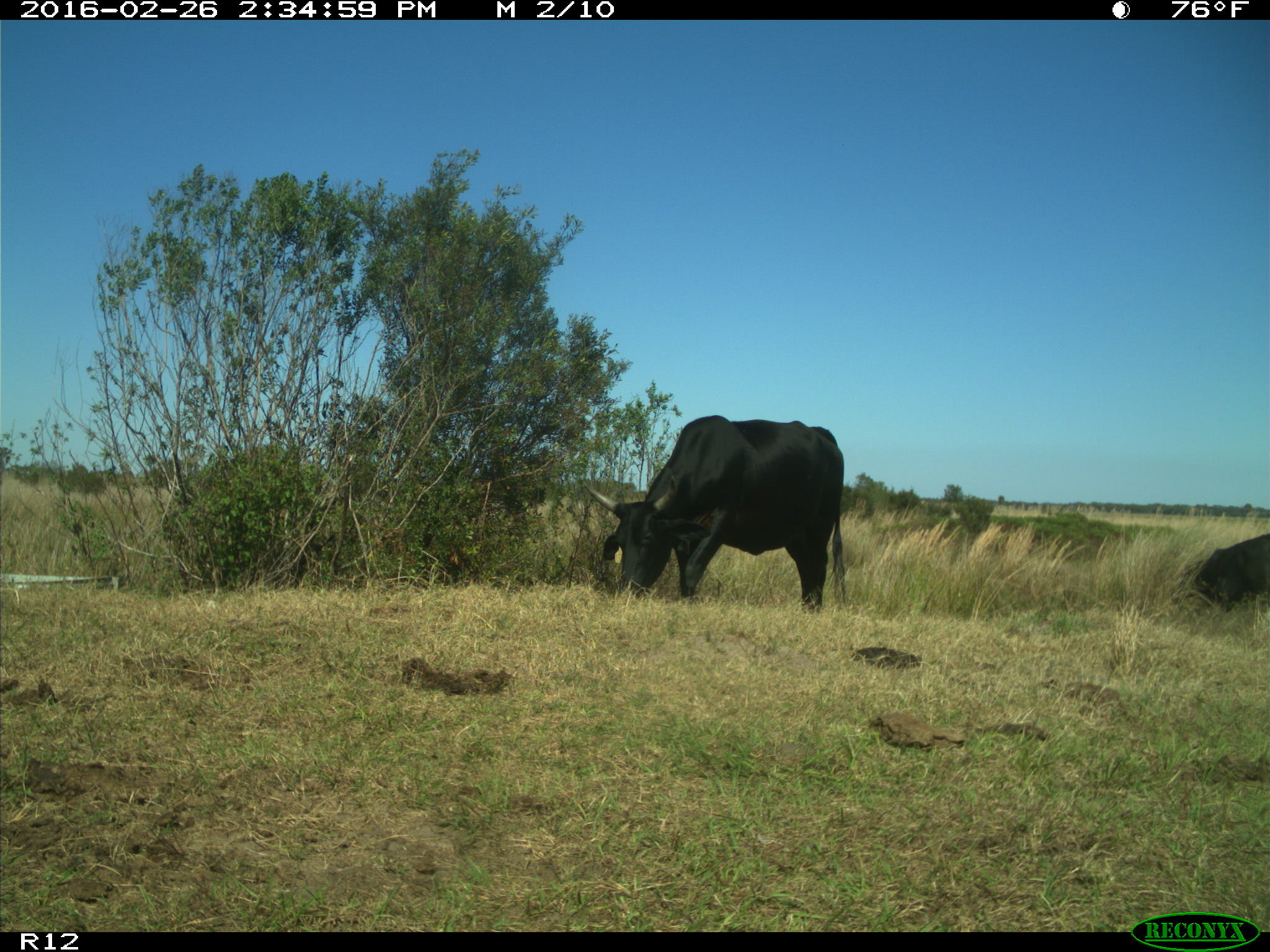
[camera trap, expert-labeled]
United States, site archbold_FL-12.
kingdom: Animalia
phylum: Chordata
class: Mammalia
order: Artiodactyla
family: Bovidae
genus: Bos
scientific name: Bos taurus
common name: domestic cow